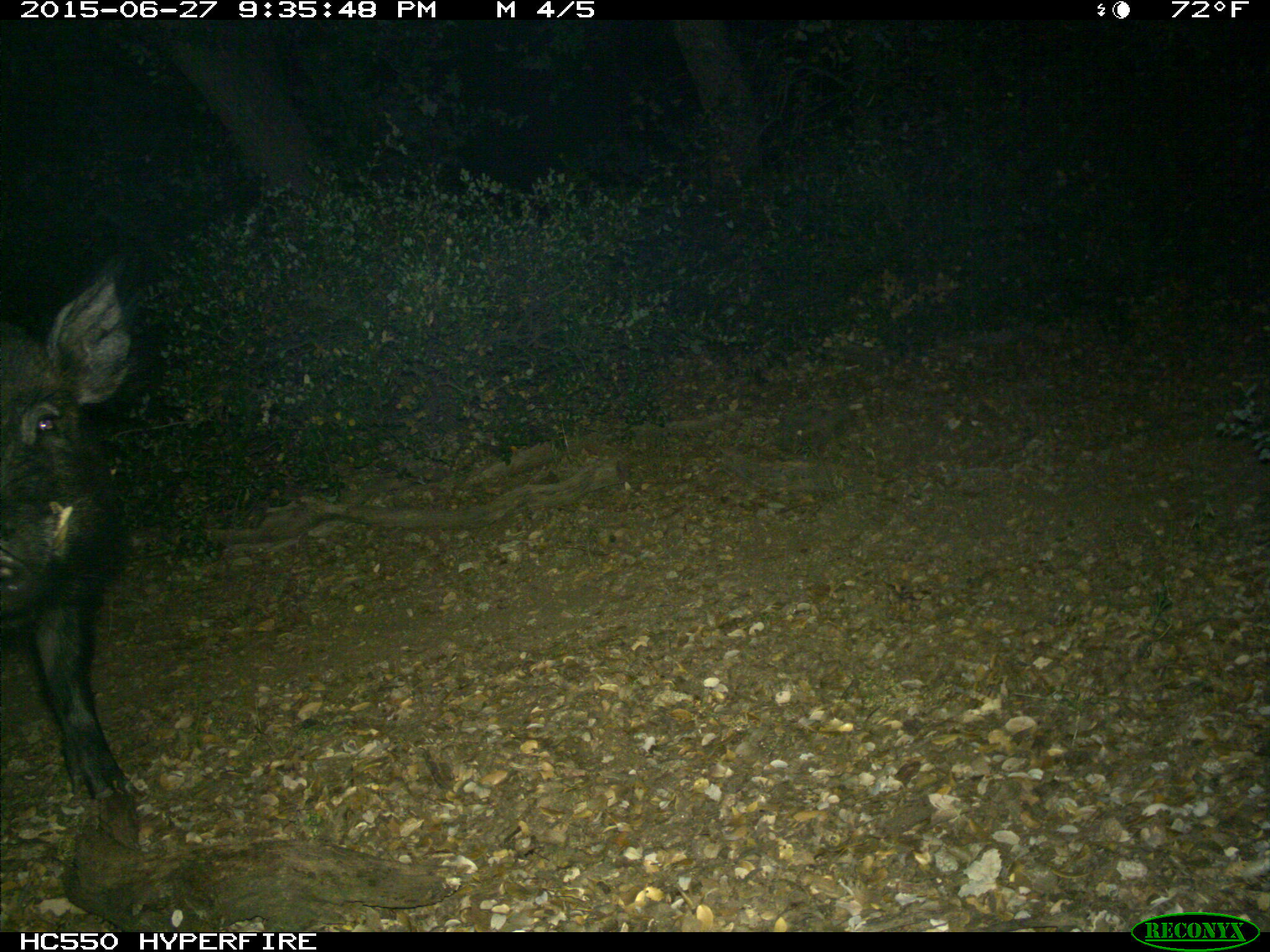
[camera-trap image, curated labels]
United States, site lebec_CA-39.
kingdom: Animalia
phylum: Chordata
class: Mammalia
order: Artiodactyla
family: Suidae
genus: Sus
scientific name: Sus scrofa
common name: wild boar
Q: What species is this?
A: Sus scrofa (wild boar).